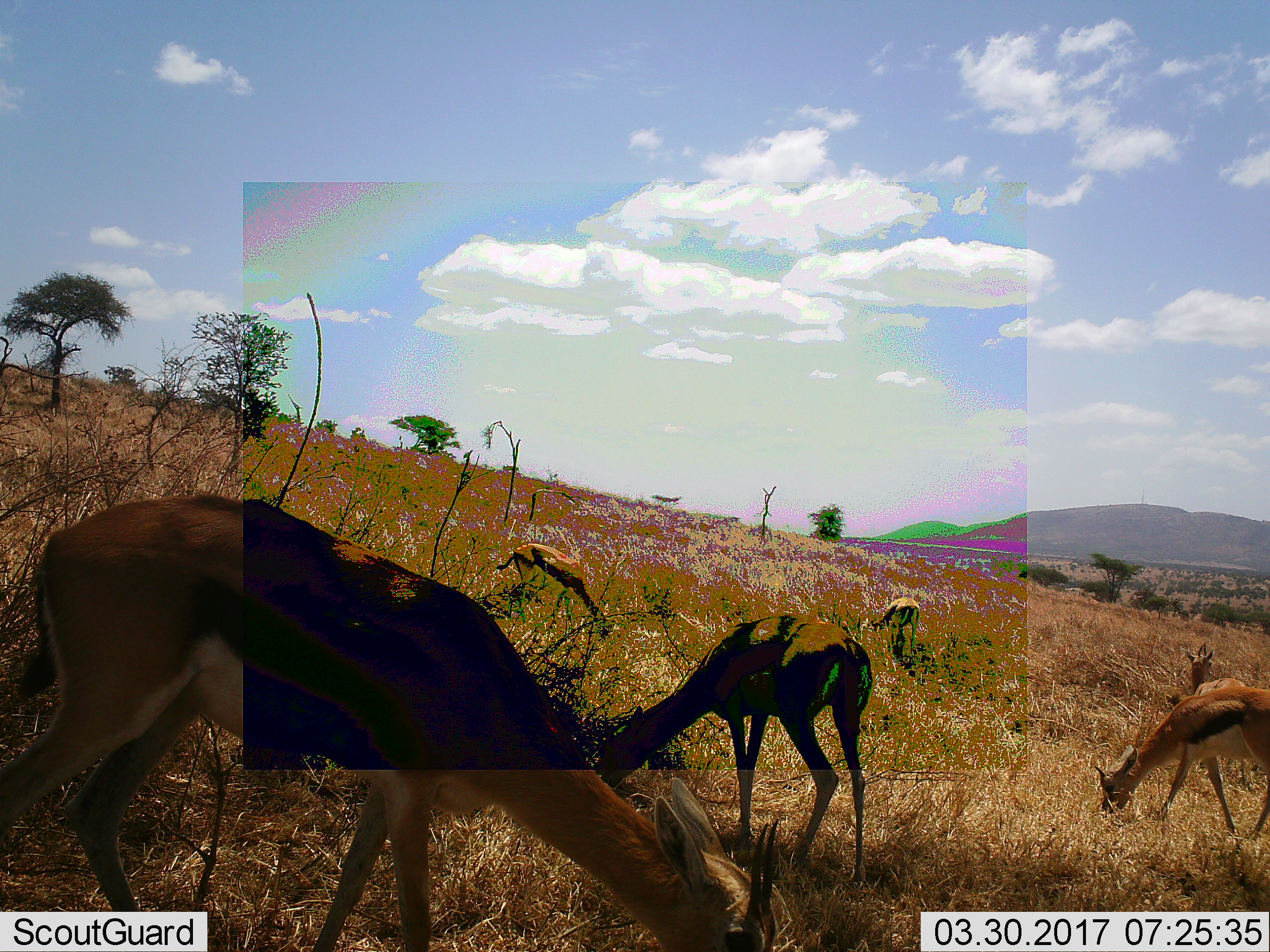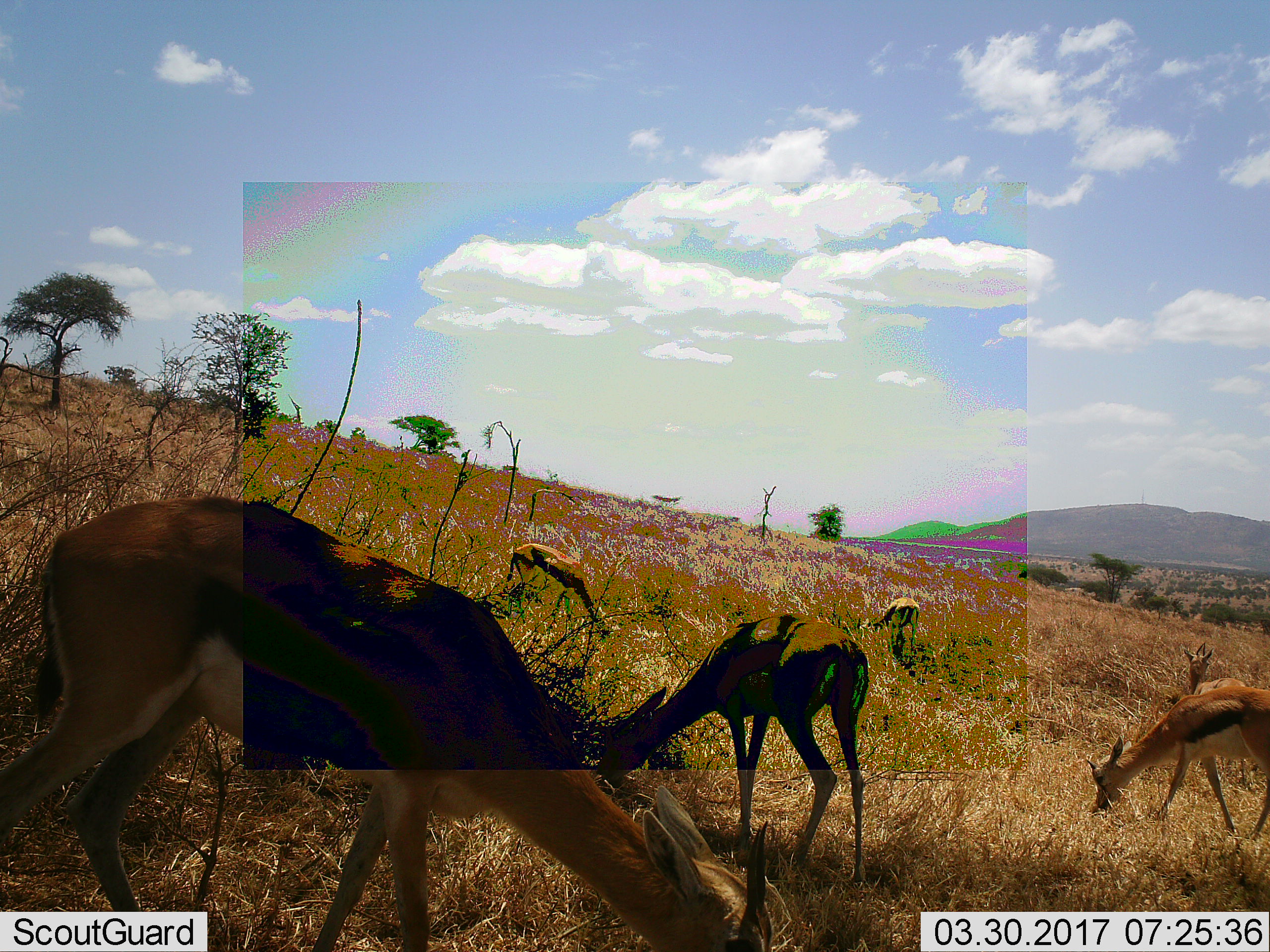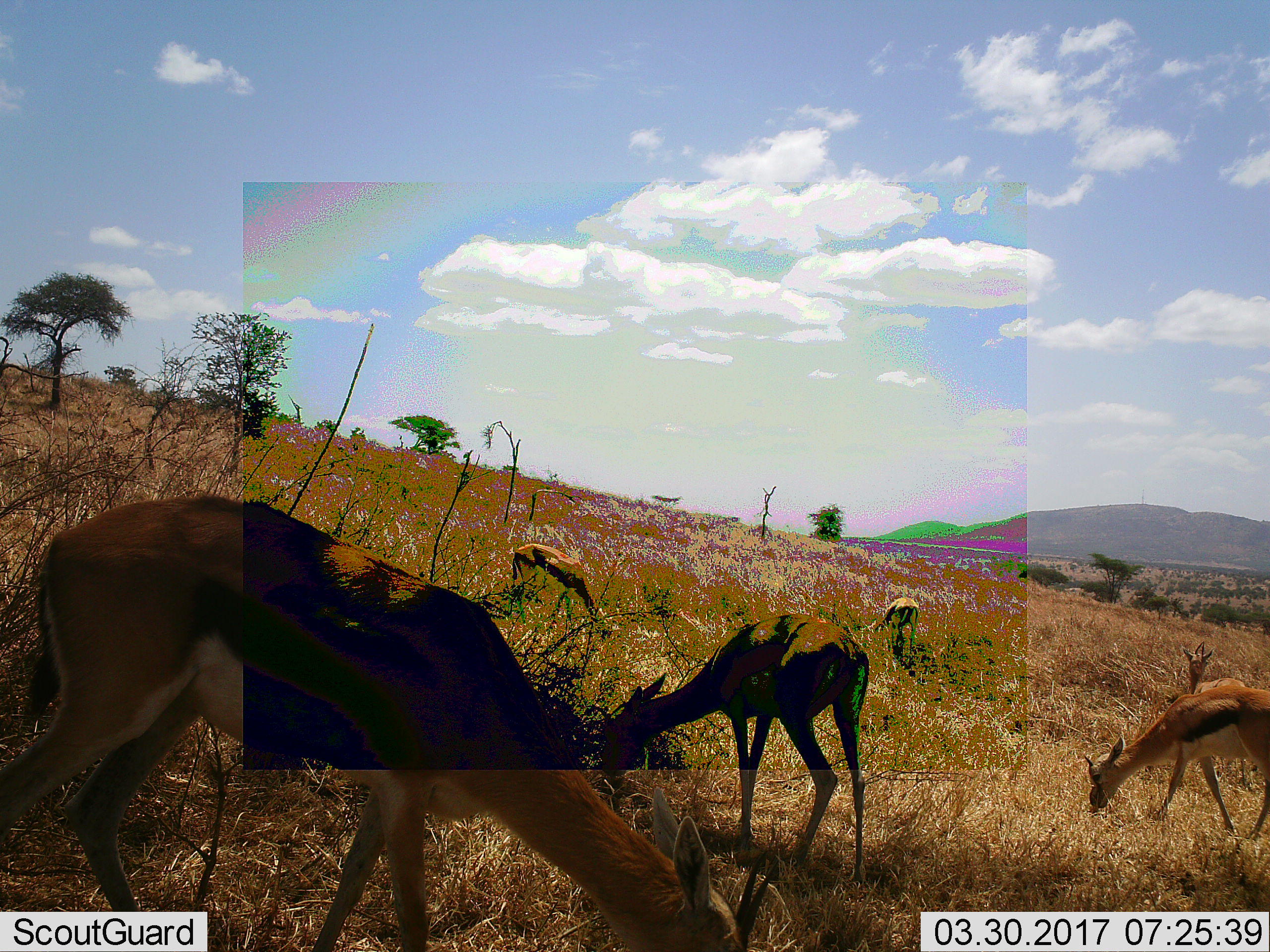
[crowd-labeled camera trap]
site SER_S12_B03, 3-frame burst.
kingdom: Animalia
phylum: Chordata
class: Mammalia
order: Artiodactyla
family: Bovidae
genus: Eudorcas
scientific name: Eudorcas thomsonii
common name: thomson's gazelle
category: gazellethomsons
Gazellethomsons (thomson's gazelle) (Eudorcas thomsonii), count 6. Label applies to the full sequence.